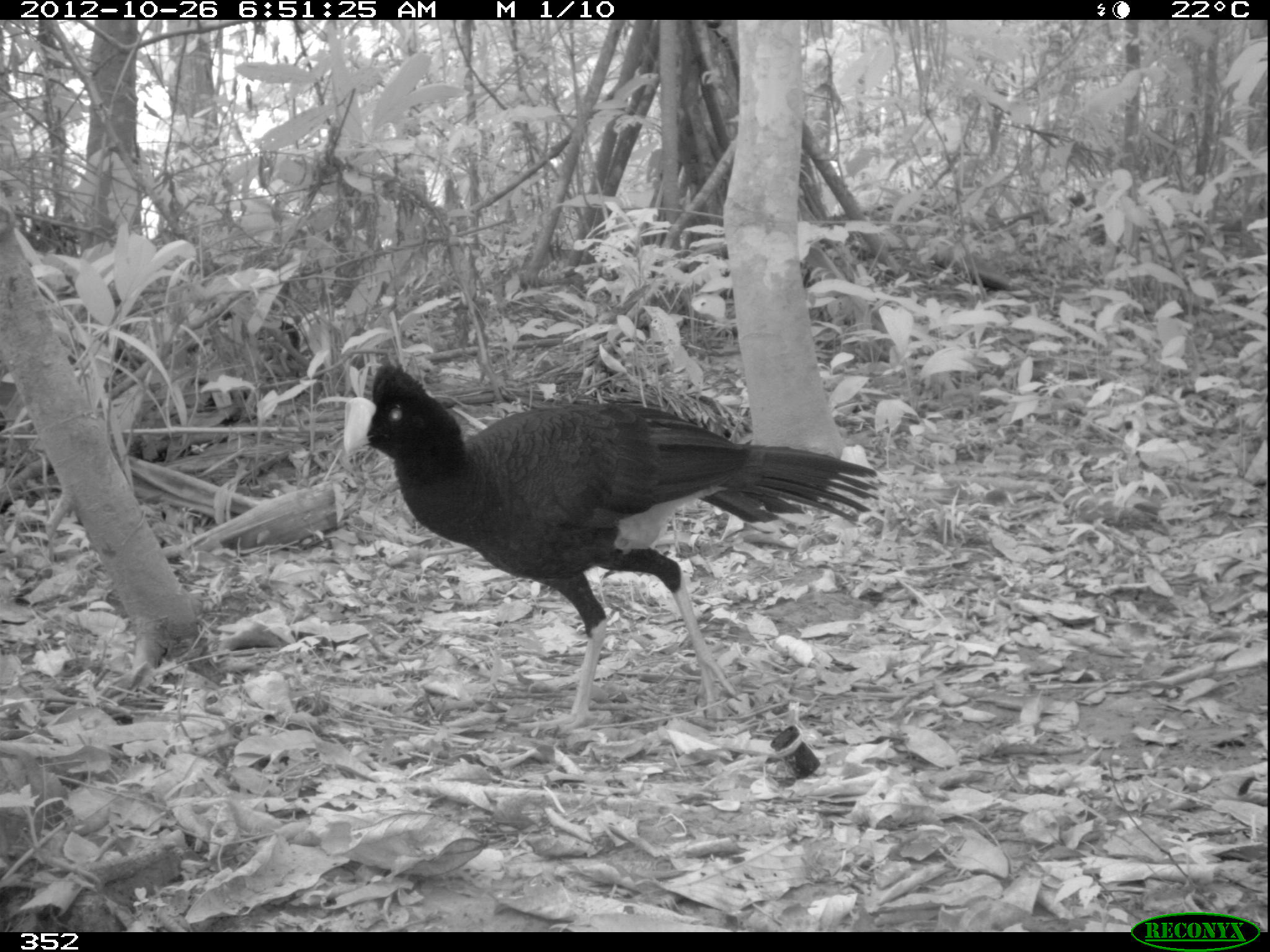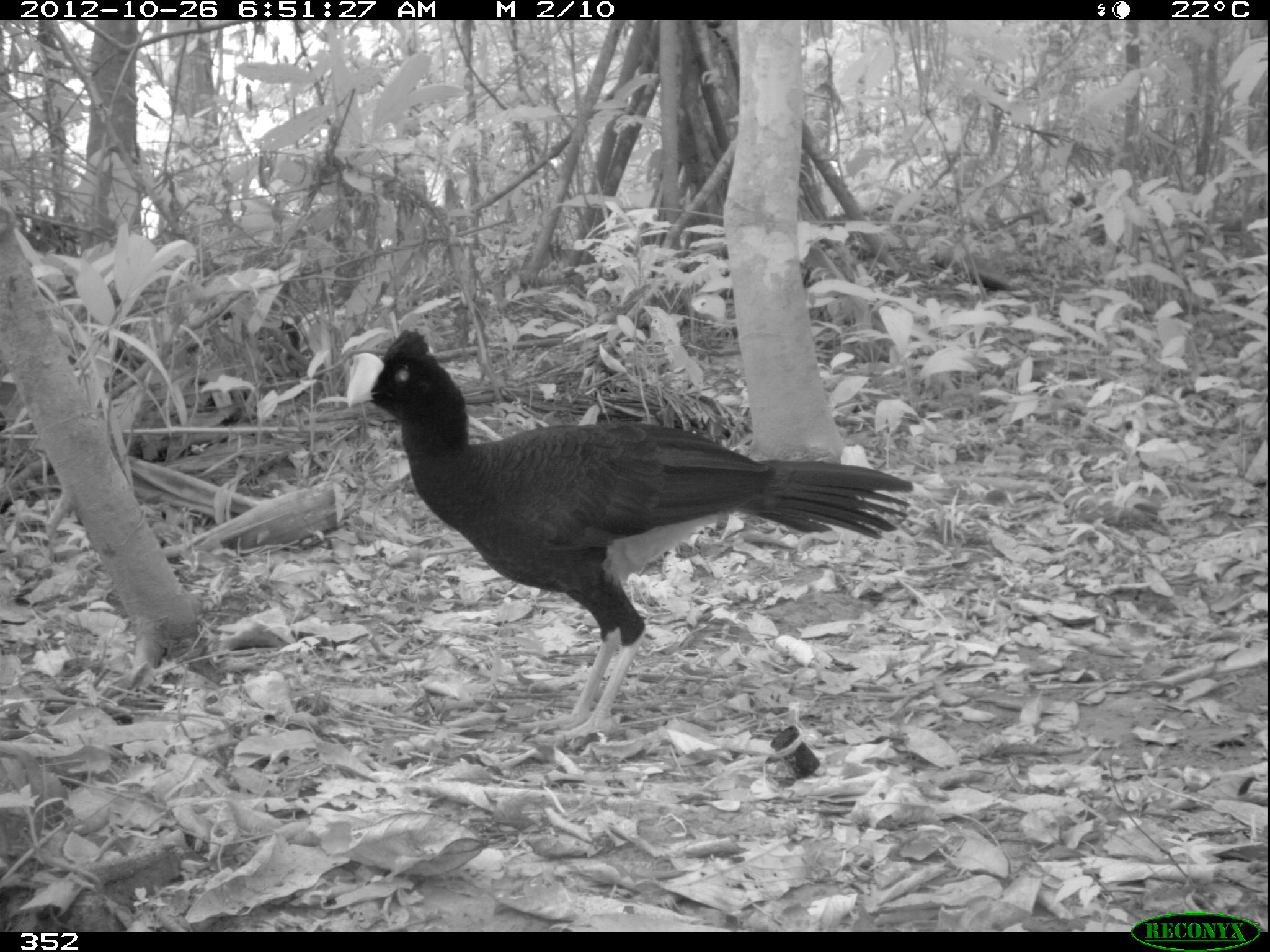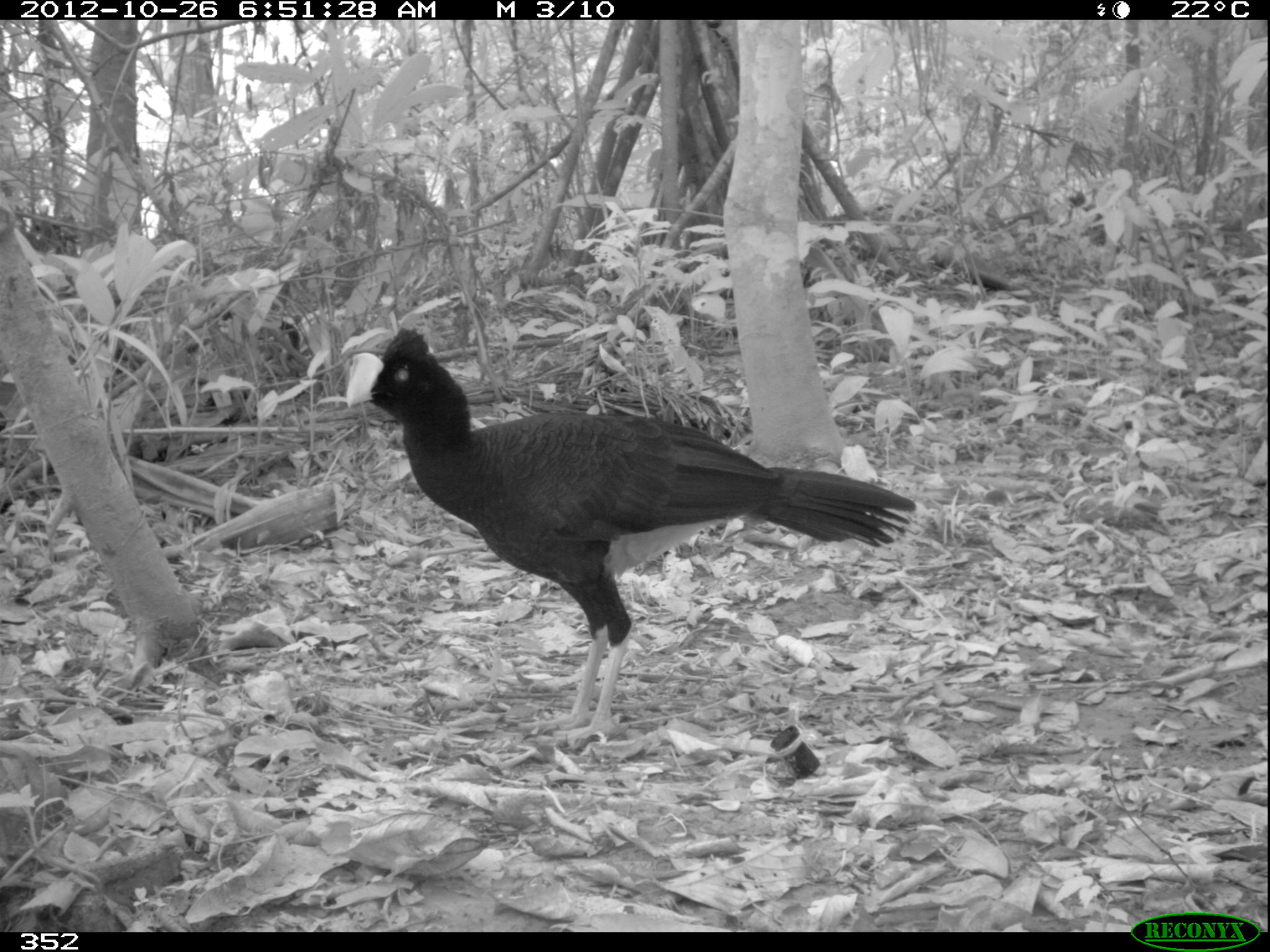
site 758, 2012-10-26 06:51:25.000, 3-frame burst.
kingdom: Animalia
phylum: Chordata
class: Aves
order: Galliformes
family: Cracidae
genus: Mitu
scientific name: Mitu tuberosum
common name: razor-billed curassow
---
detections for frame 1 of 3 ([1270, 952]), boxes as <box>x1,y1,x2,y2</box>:
mitu tuberosum: <box>341,360,880,735</box>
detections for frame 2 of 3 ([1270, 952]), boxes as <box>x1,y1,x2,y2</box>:
mitu tuberosum: <box>345,327,914,739</box>